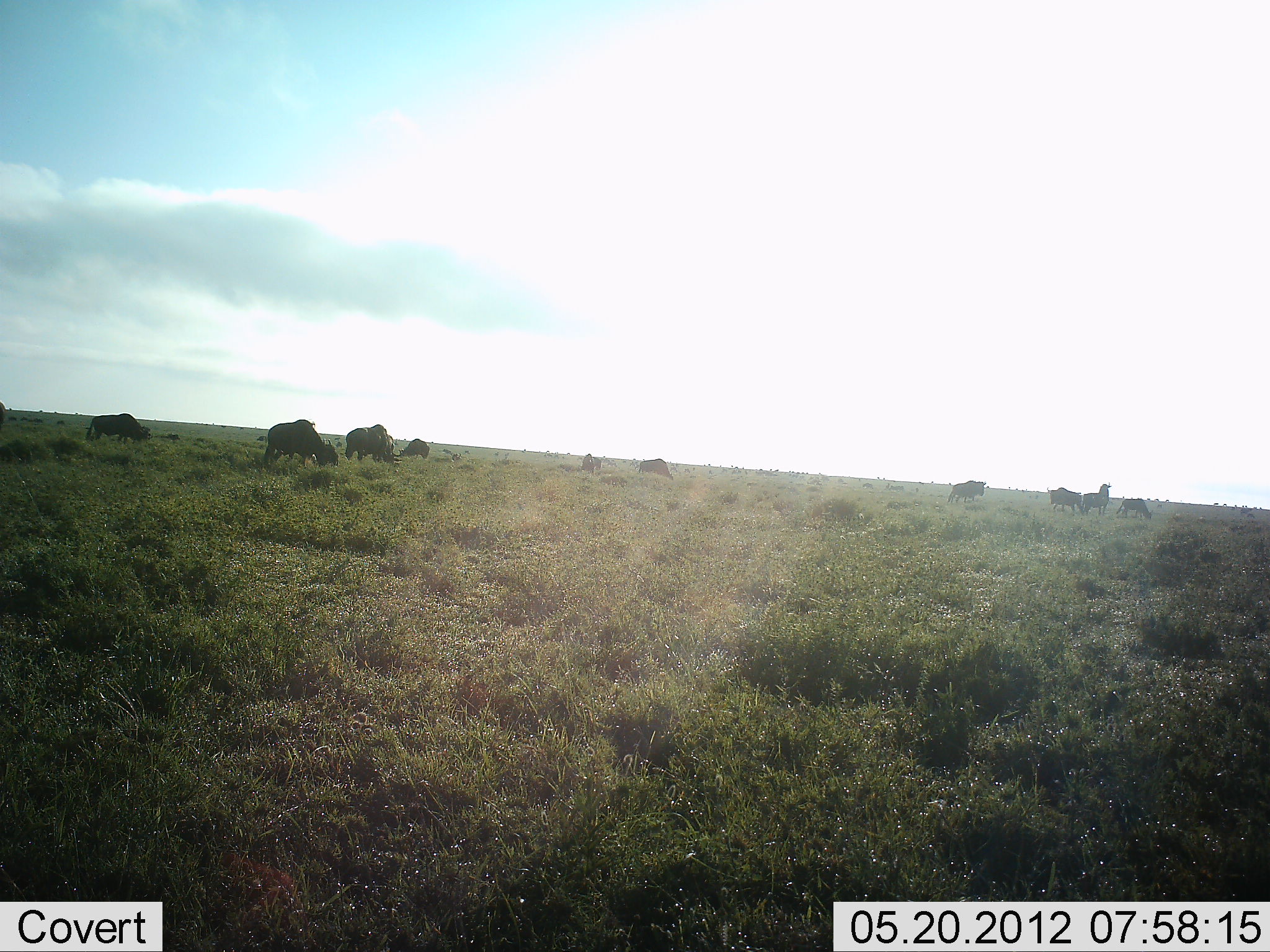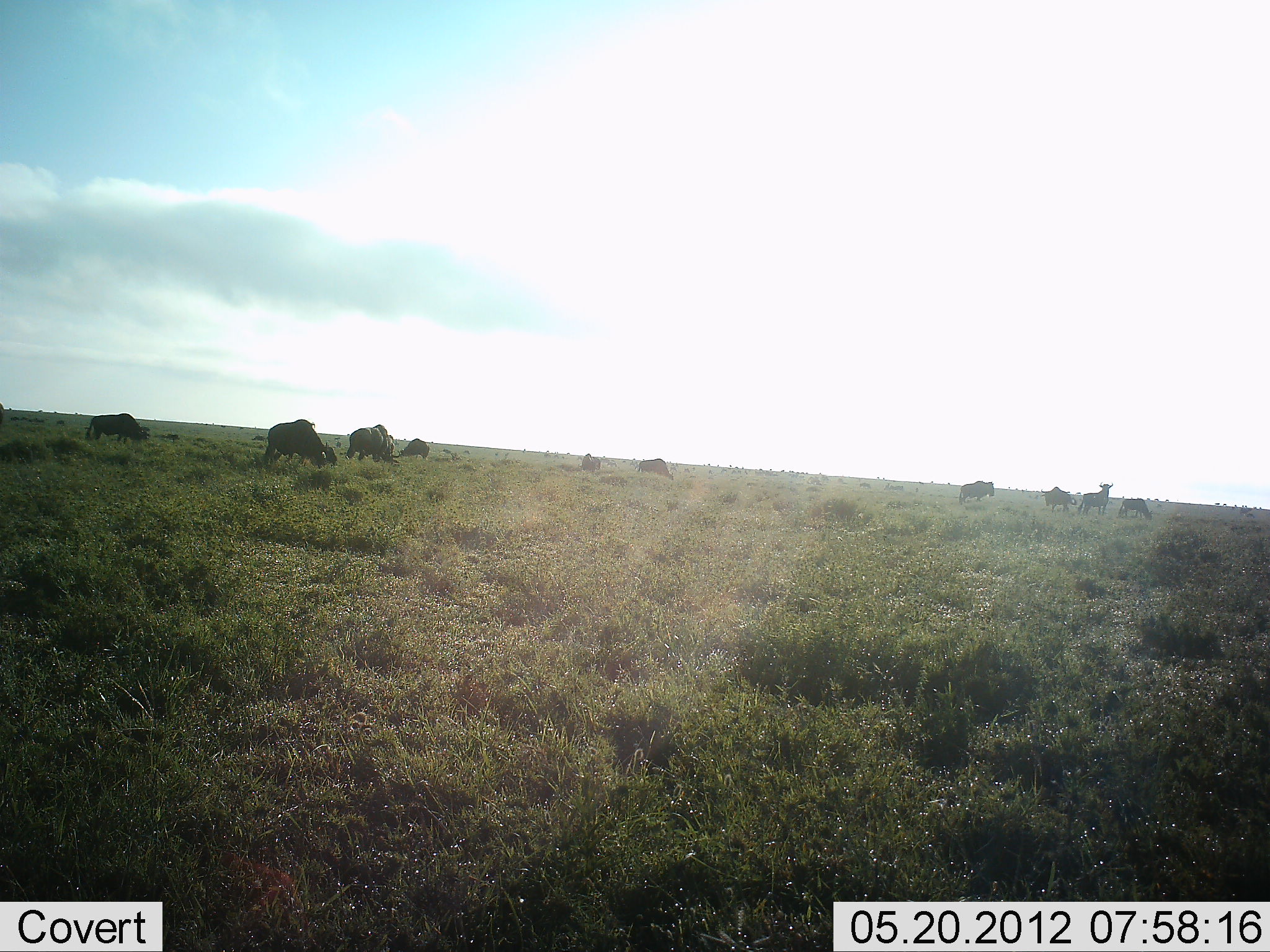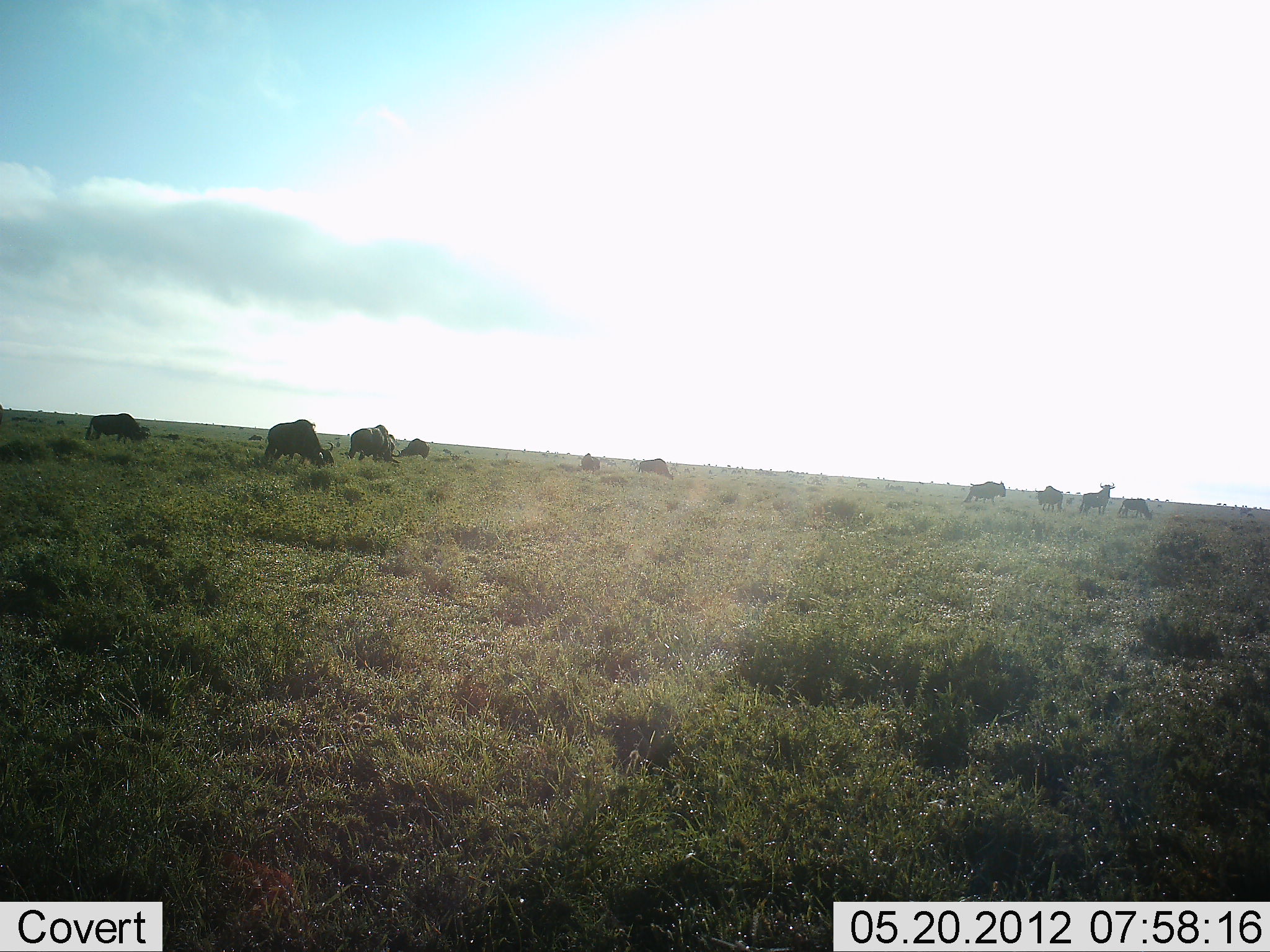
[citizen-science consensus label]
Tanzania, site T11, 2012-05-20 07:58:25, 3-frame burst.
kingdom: Animalia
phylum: Chordata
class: Mammalia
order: Artiodactyla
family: Bovidae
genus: Connochaetes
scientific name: Connochaetes taurinus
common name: blue wildebeest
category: wildebeest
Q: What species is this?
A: Wildebeest (blue wildebeest) (Connochaetes taurinus).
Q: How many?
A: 10.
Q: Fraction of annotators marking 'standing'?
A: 50%.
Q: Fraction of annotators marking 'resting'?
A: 0%.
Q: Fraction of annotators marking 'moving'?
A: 30%.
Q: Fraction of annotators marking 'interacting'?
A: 0%.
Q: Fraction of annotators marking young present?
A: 0%.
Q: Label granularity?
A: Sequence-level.